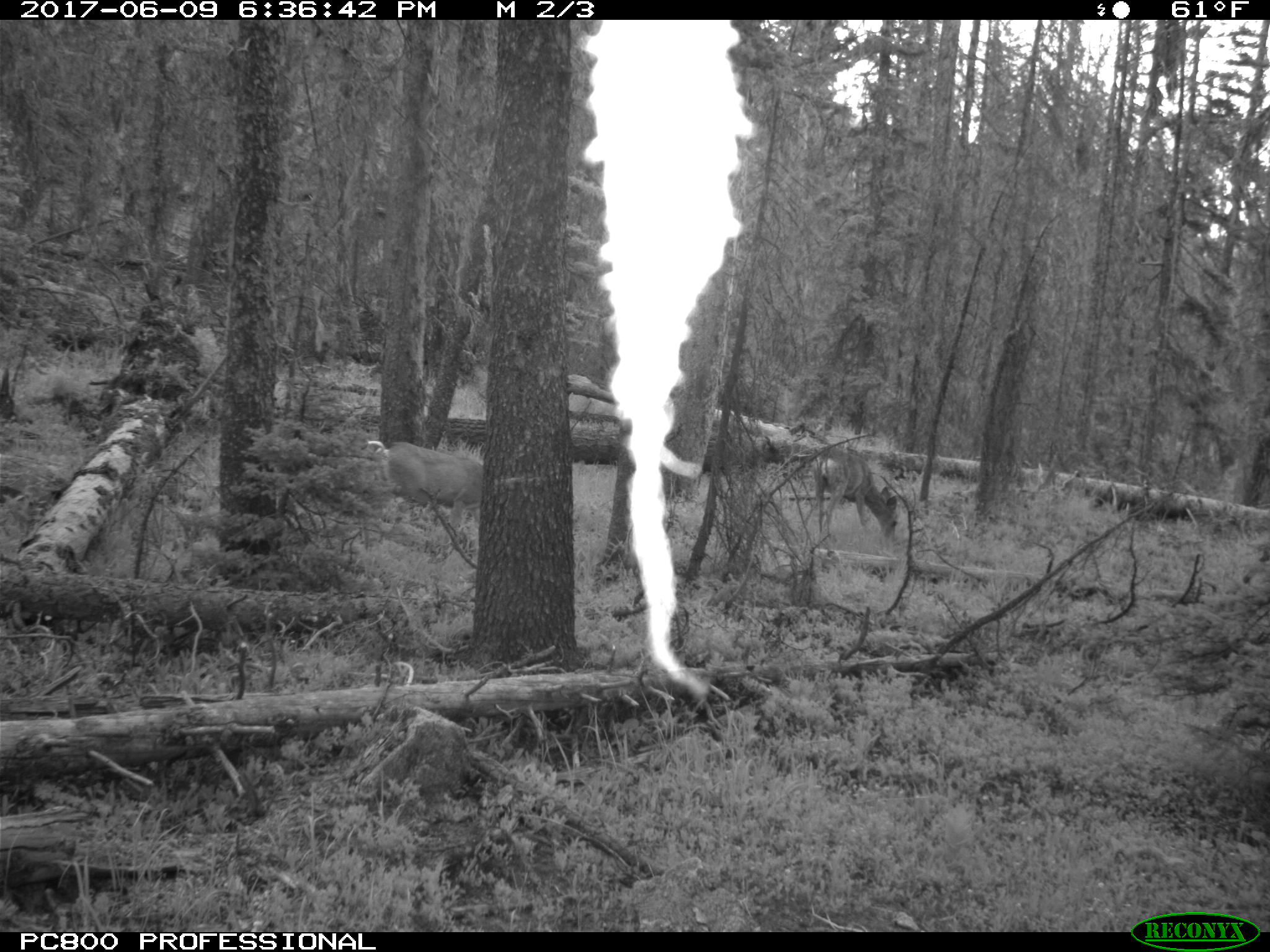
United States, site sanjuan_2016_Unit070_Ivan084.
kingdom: Animalia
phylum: Chordata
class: Mammalia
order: Artiodactyla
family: Cervidae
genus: Odocoileus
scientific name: Odocoileus hemionus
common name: mule deer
Odocoileus hemionus (mule deer).